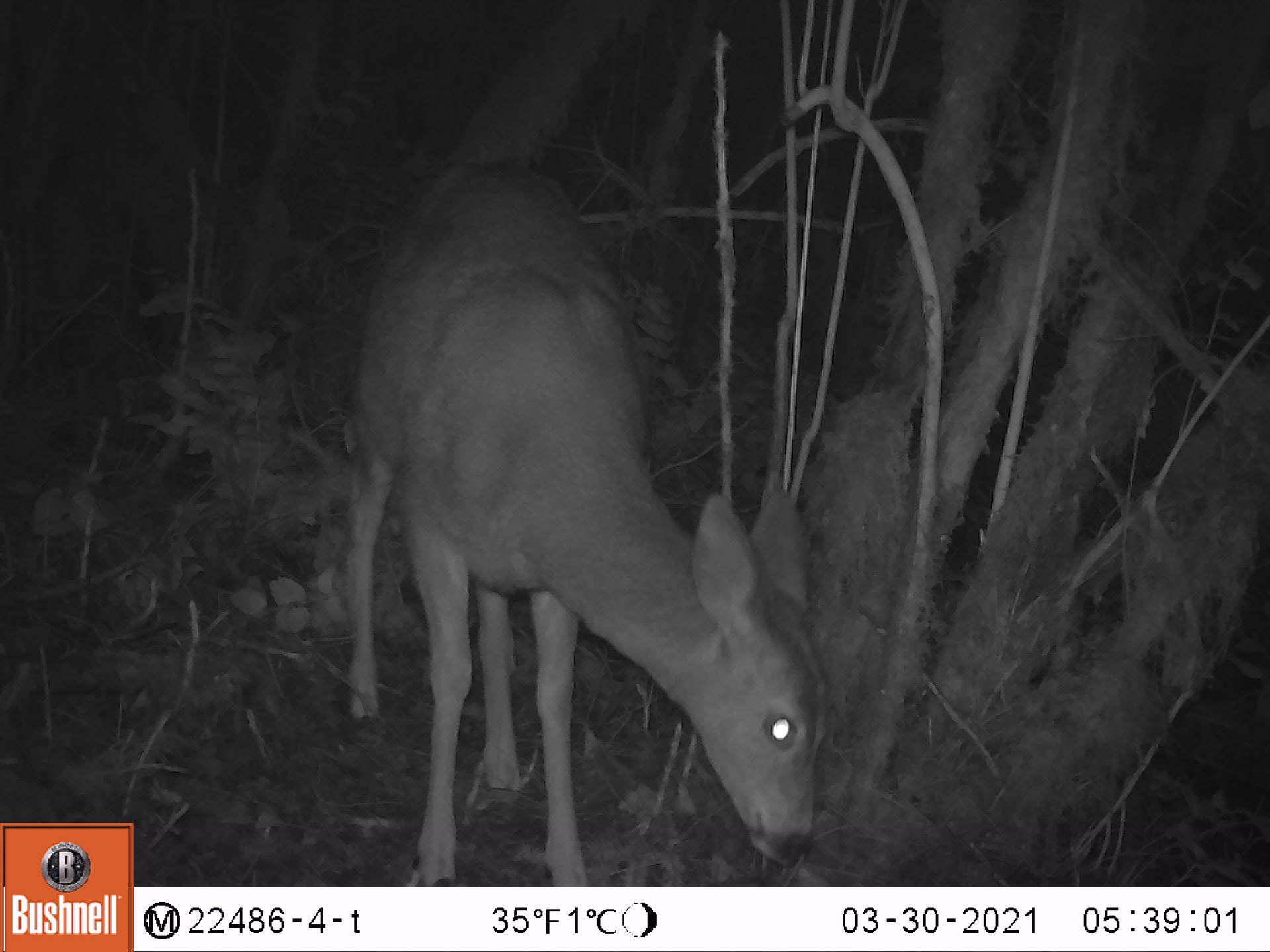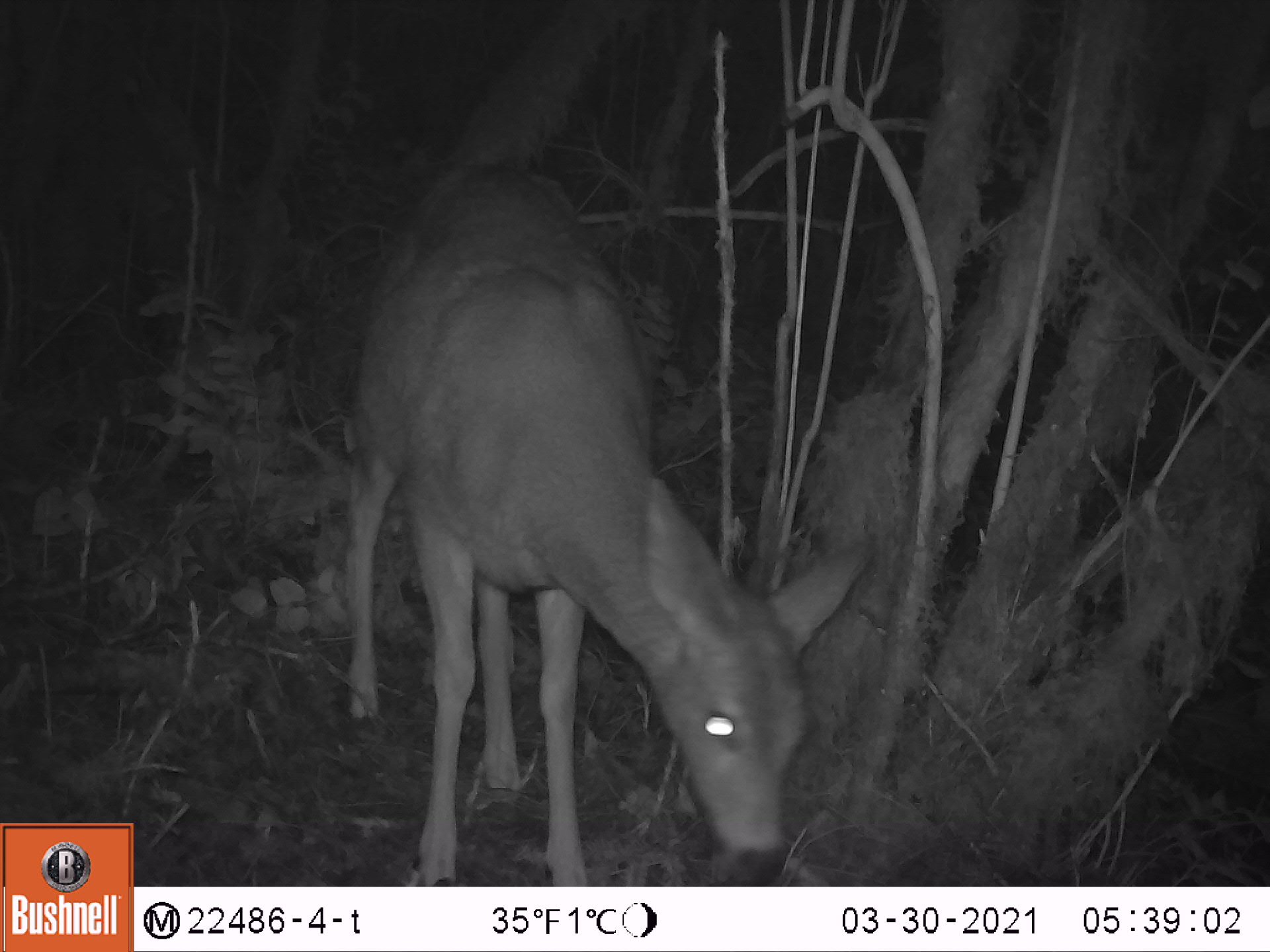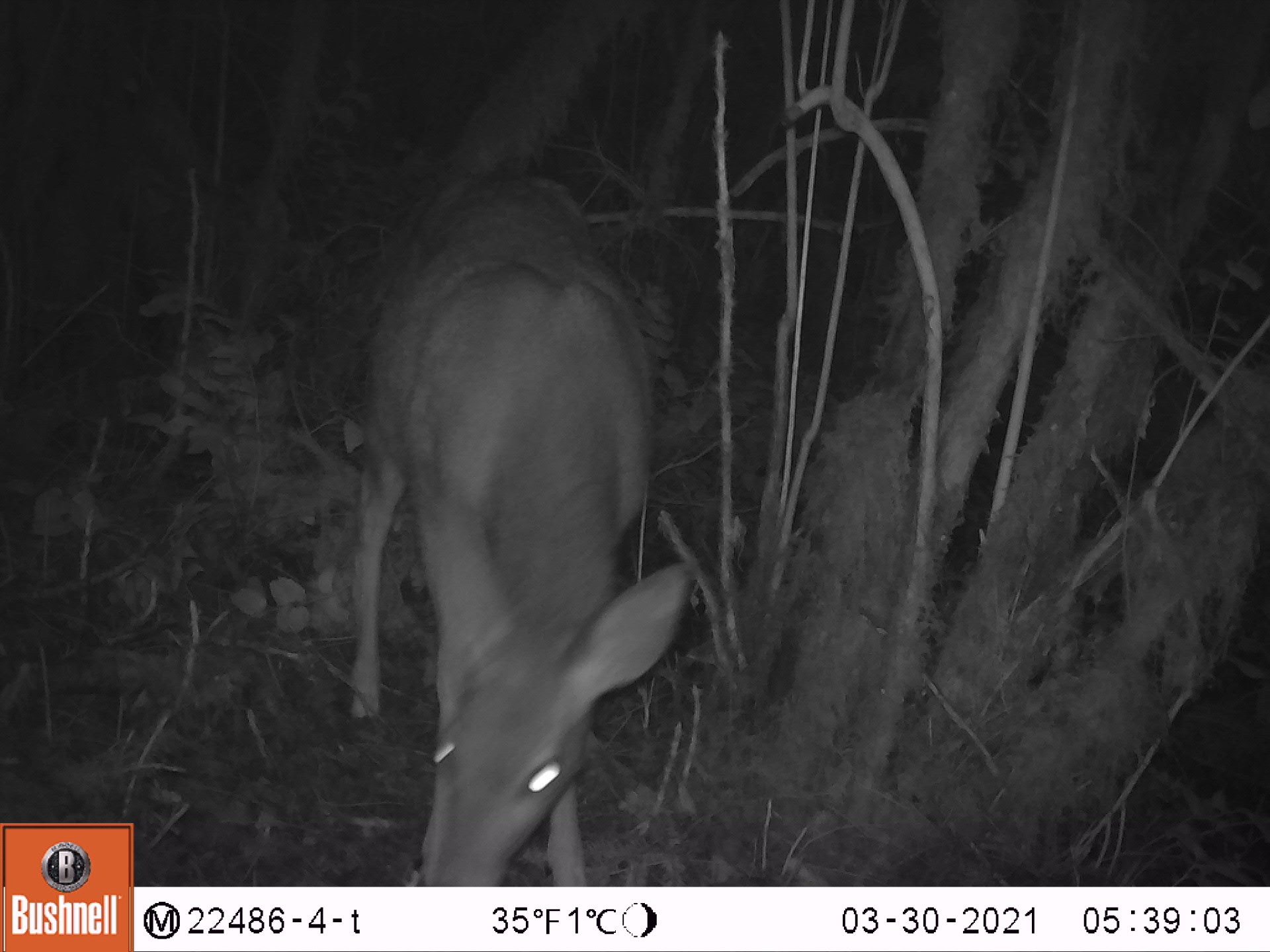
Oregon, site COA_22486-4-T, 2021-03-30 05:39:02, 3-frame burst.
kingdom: Animalia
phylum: Chordata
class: Mammalia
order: Artiodactyla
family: Cervidae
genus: Odocoileus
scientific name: Odocoileus hemionus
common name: black-tailed deer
Black-tailed deer (Odocoileus hemionus).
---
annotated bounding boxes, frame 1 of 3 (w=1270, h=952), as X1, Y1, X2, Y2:
black-tailed deer: 339, 160, 833, 884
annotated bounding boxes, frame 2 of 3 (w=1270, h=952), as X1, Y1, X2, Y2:
black-tailed deer: 335, 152, 874, 880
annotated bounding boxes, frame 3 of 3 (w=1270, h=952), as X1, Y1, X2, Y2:
black-tailed deer: 317, 164, 709, 883